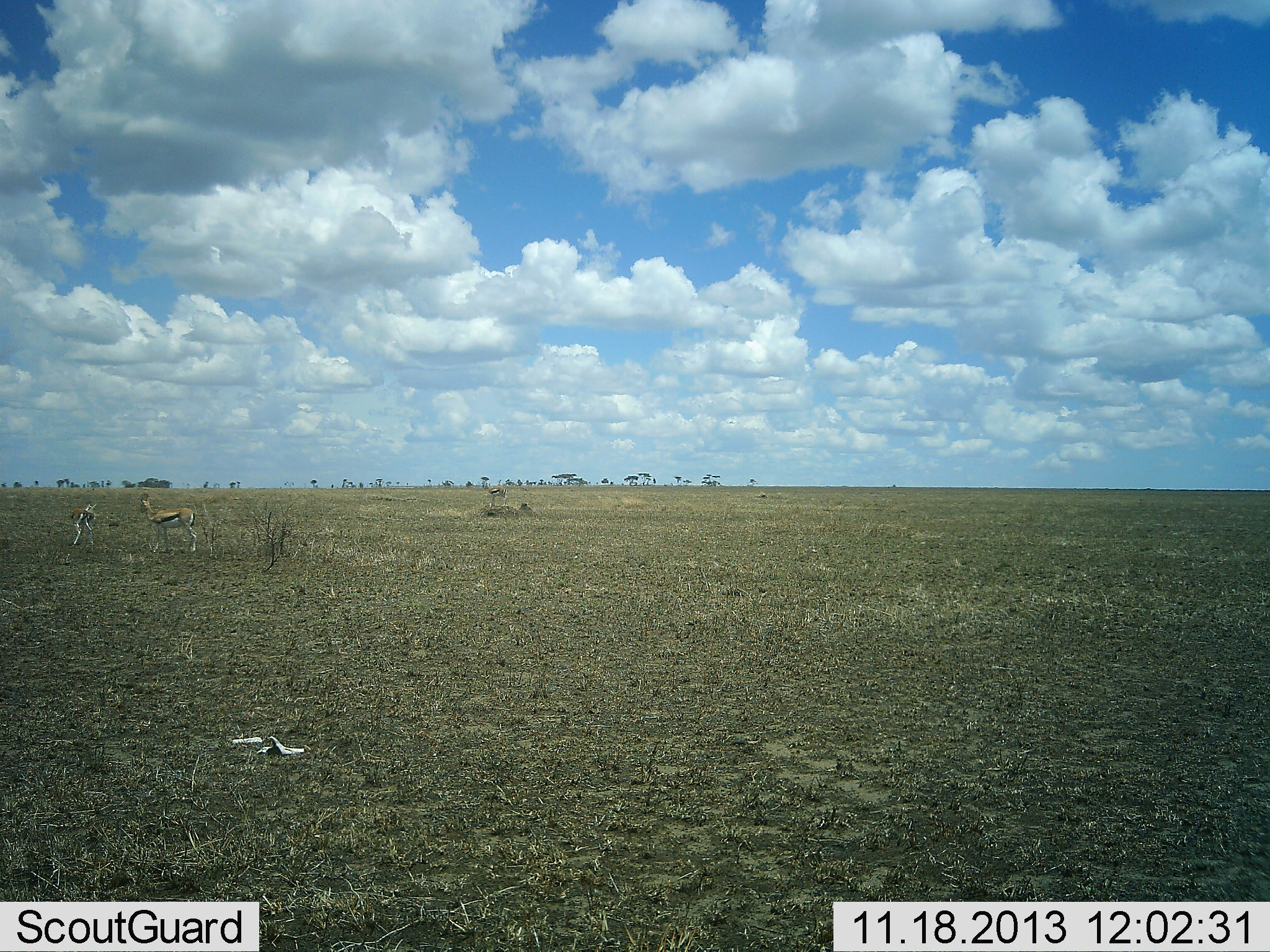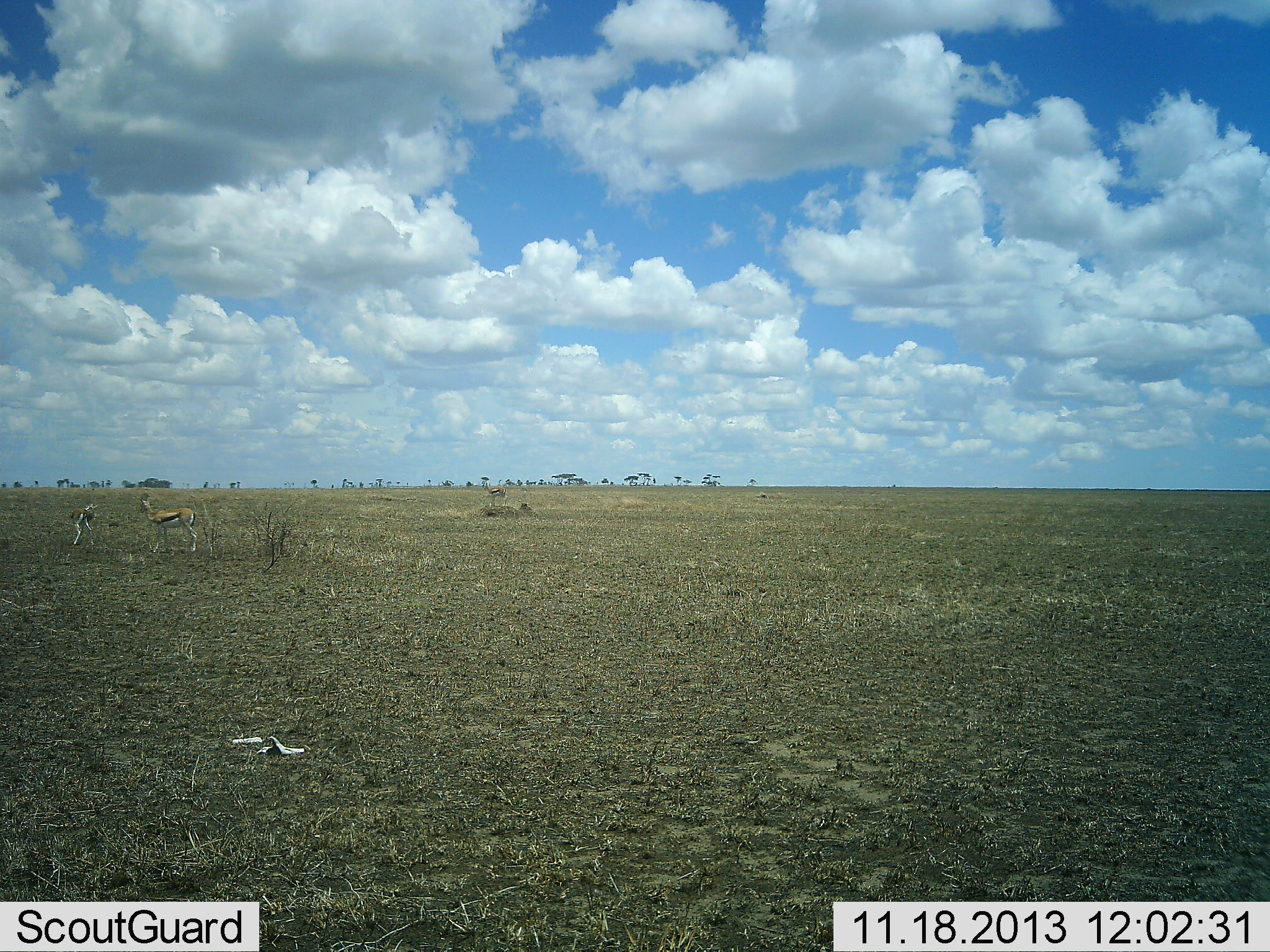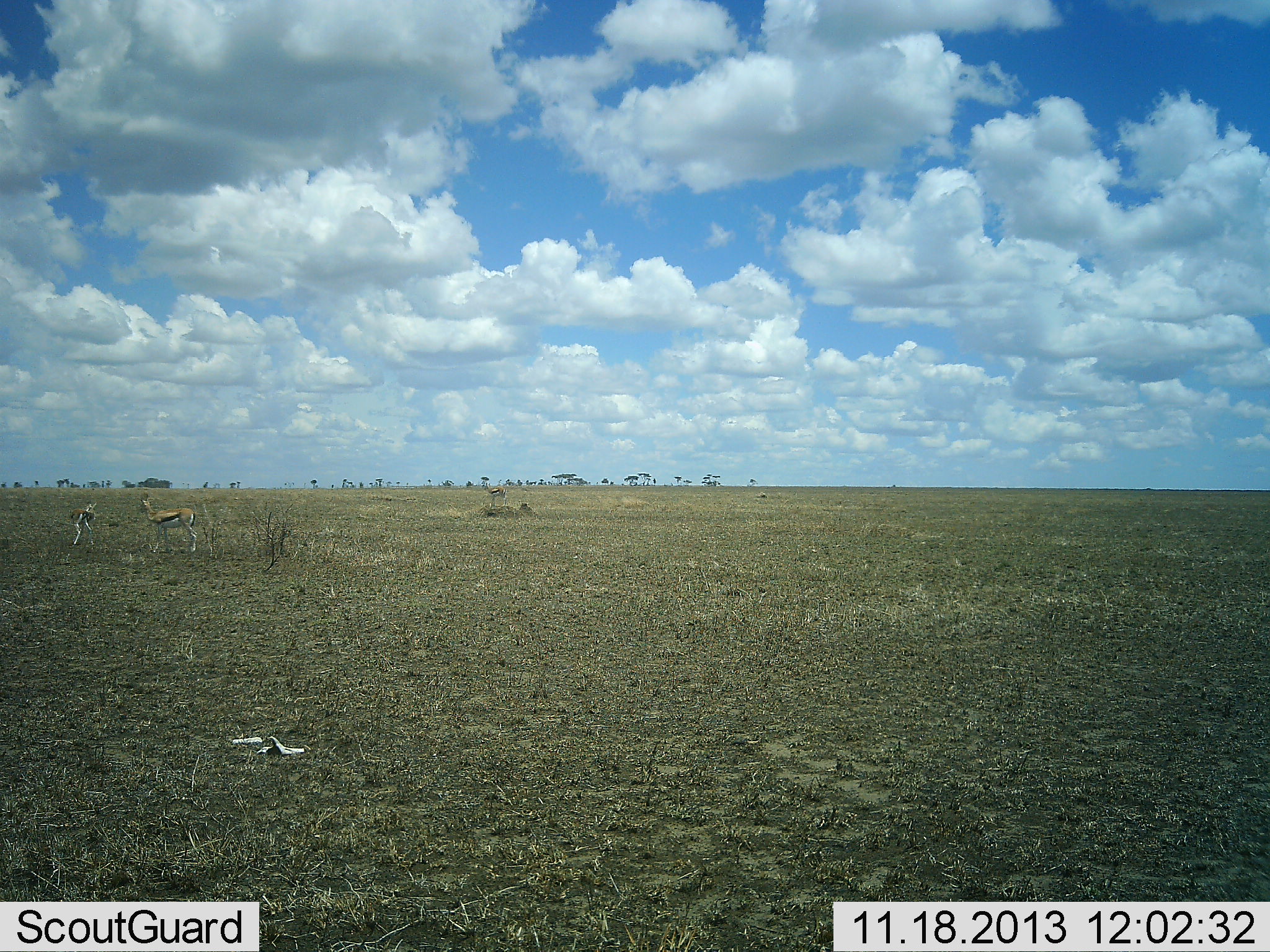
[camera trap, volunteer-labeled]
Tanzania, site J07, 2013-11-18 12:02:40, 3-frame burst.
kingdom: Animalia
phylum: Chordata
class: Mammalia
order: Artiodactyla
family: Bovidae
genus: Eudorcas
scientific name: Eudorcas thomsonii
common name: thomson's gazelle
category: gazellethomsons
Gazellethomsons (thomson's gazelle) (Eudorcas thomsonii), count 2. Behavior (volunteer vote fractions): standing 100%, resting 0%, moving 0%, interacting 0%. Young present (vote fraction): 0%. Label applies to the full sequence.